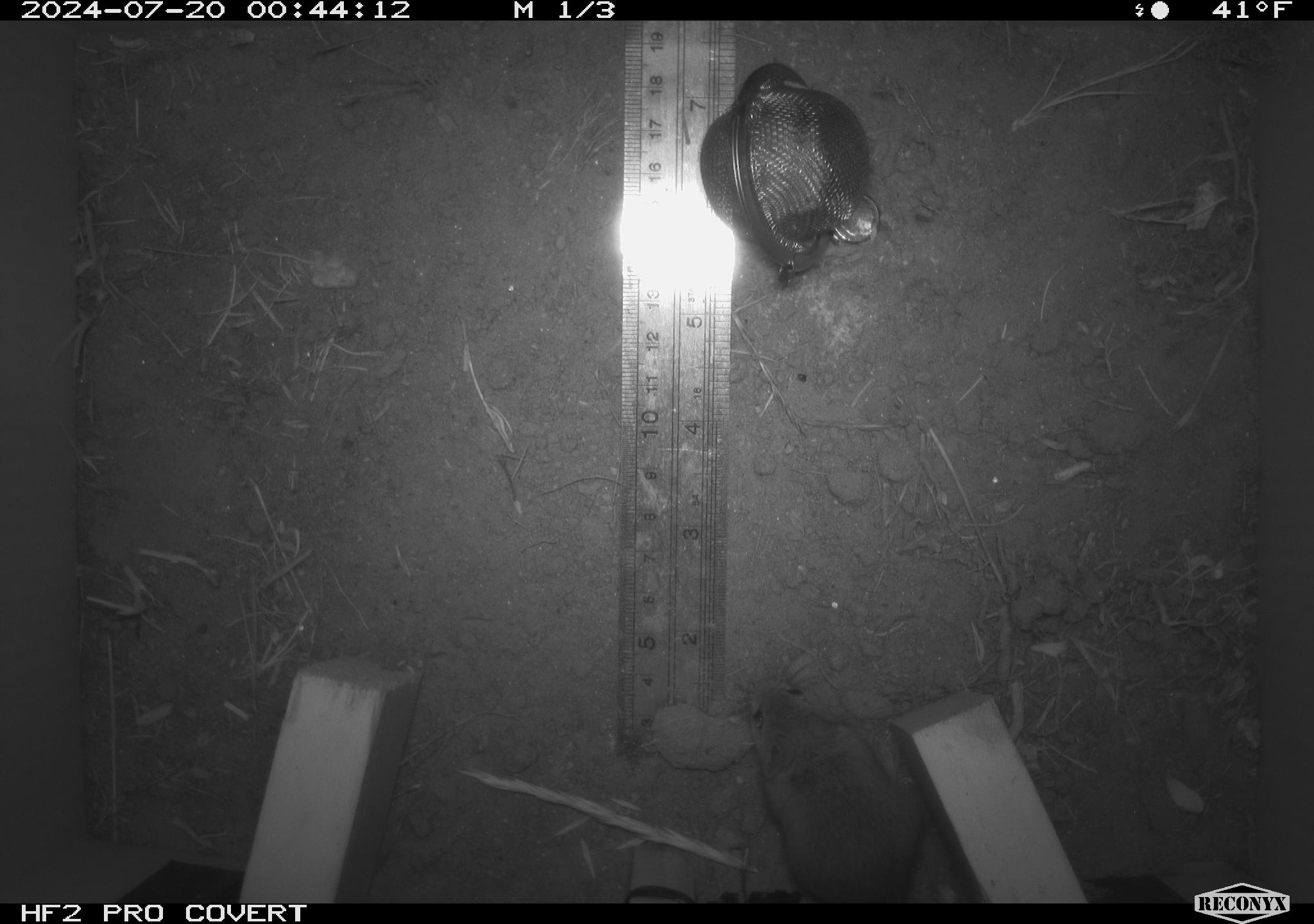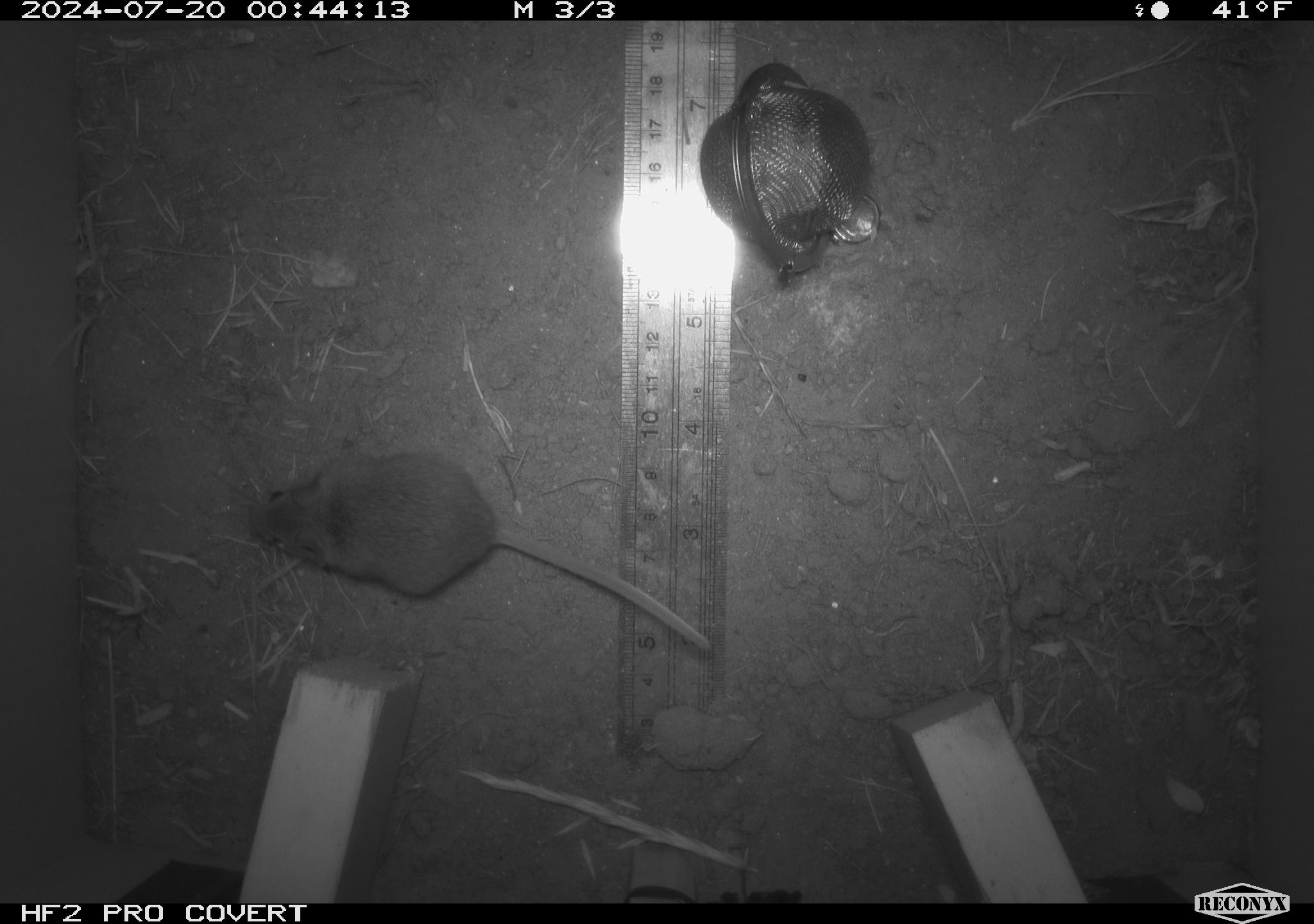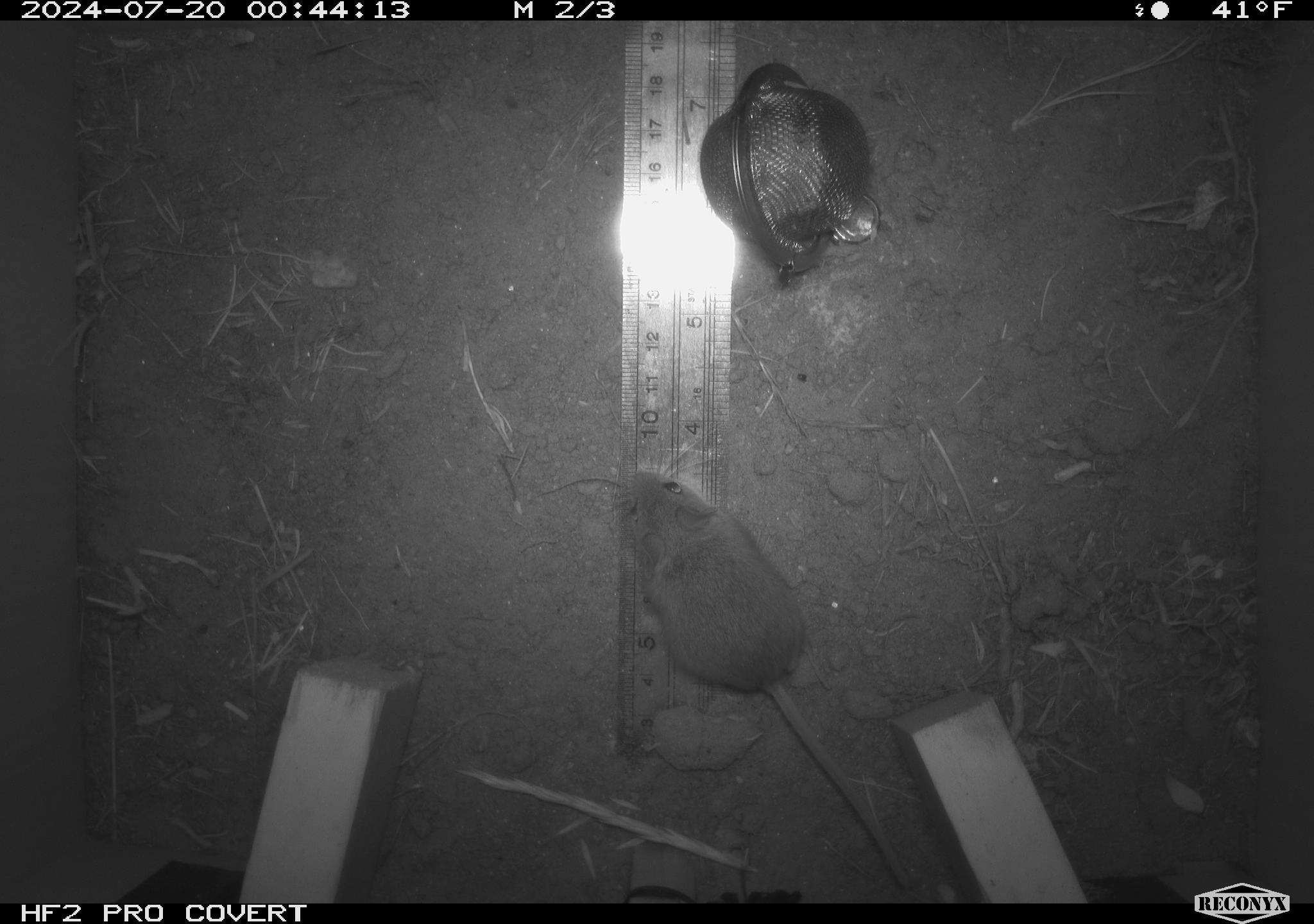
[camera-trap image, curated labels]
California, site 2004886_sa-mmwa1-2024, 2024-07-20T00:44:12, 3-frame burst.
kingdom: Animalia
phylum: Chordata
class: Mammalia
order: Rodentia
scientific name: Rodentia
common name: mouse species